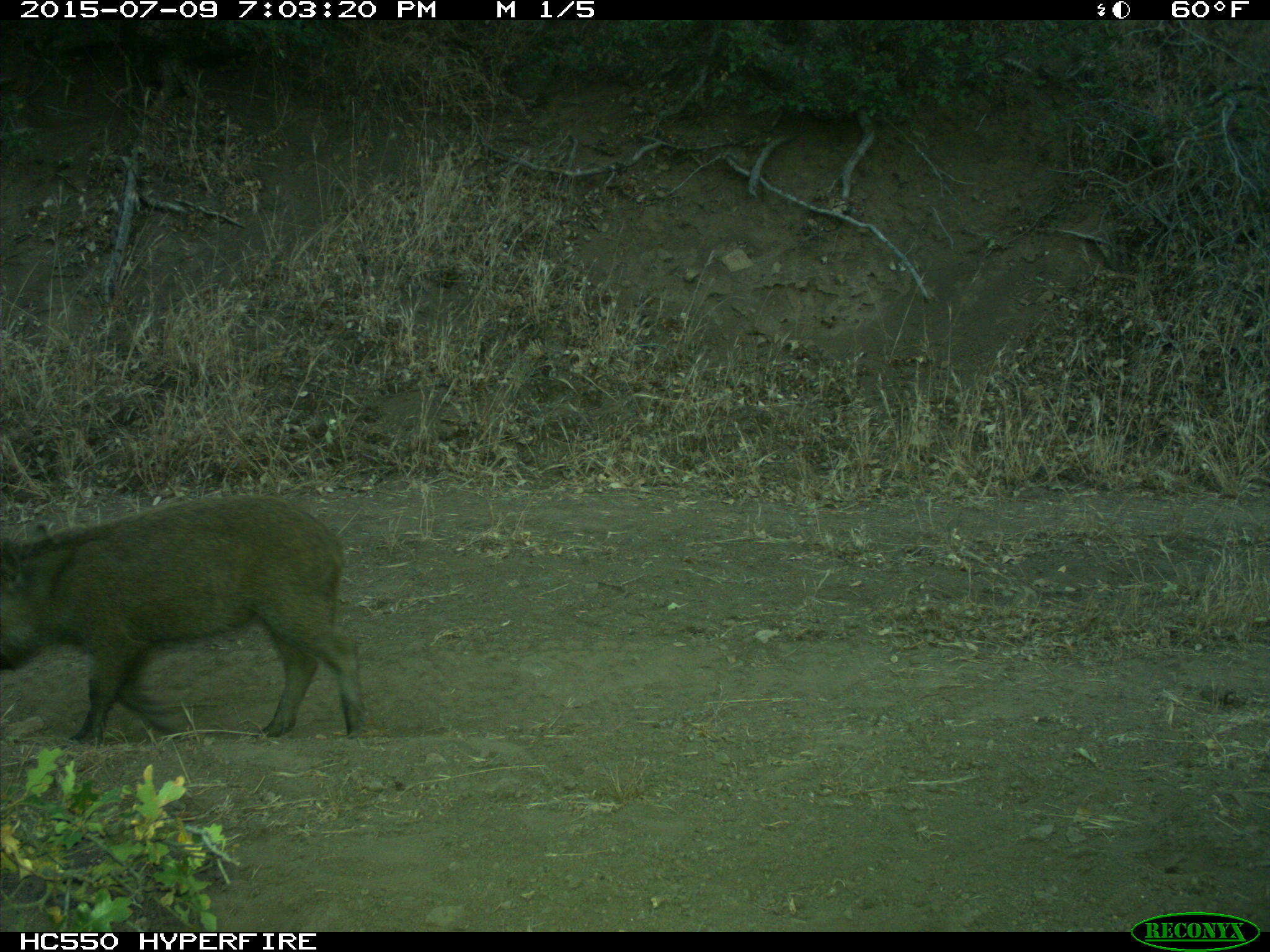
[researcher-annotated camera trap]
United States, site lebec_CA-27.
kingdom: Animalia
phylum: Chordata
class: Mammalia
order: Artiodactyla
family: Suidae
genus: Sus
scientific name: Sus scrofa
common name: wild boar